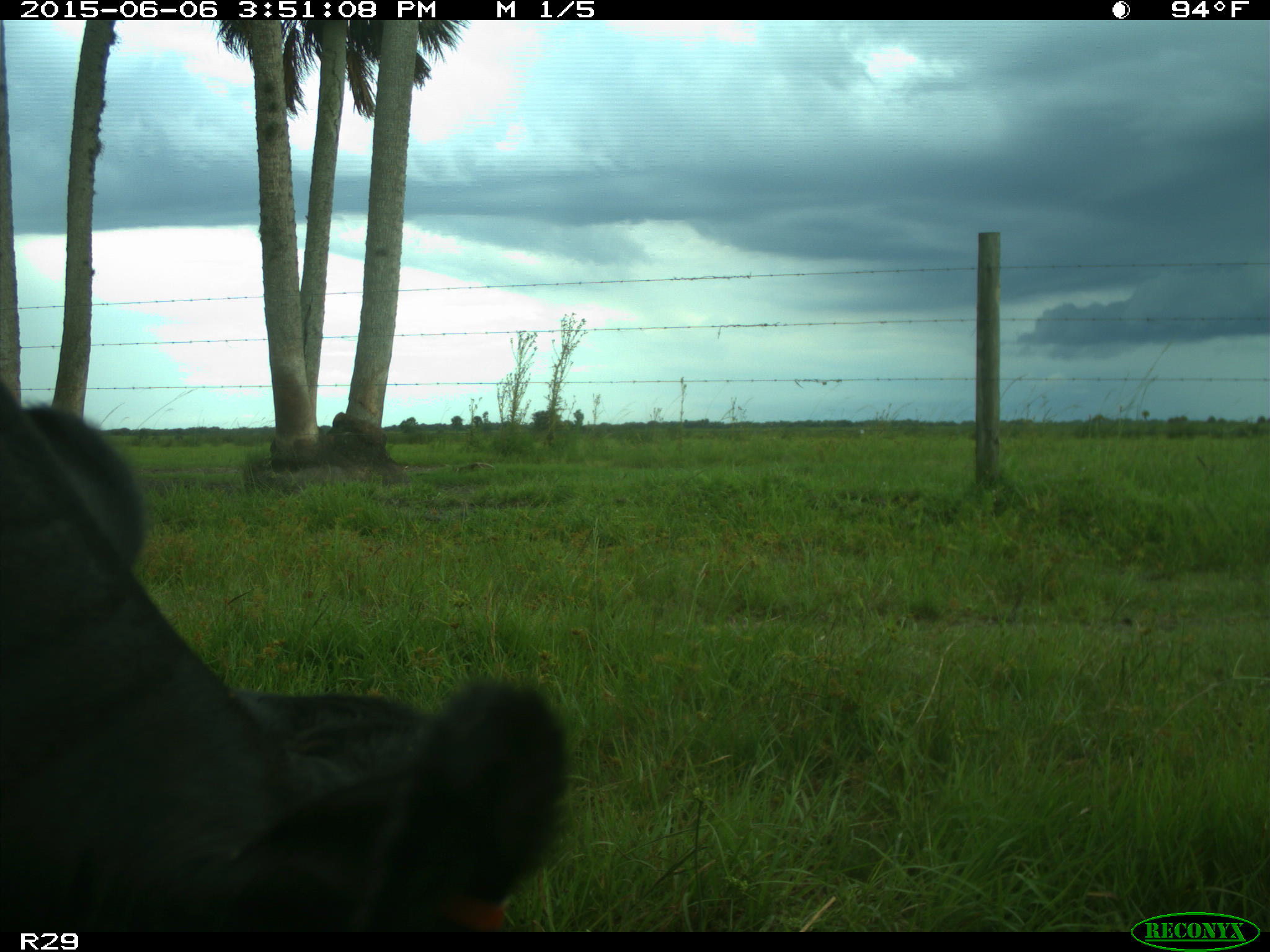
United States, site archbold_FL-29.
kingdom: Animalia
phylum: Chordata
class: Mammalia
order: Artiodactyla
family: Bovidae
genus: Bos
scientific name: Bos taurus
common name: domestic cow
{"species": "Bos taurus (domestic cow)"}